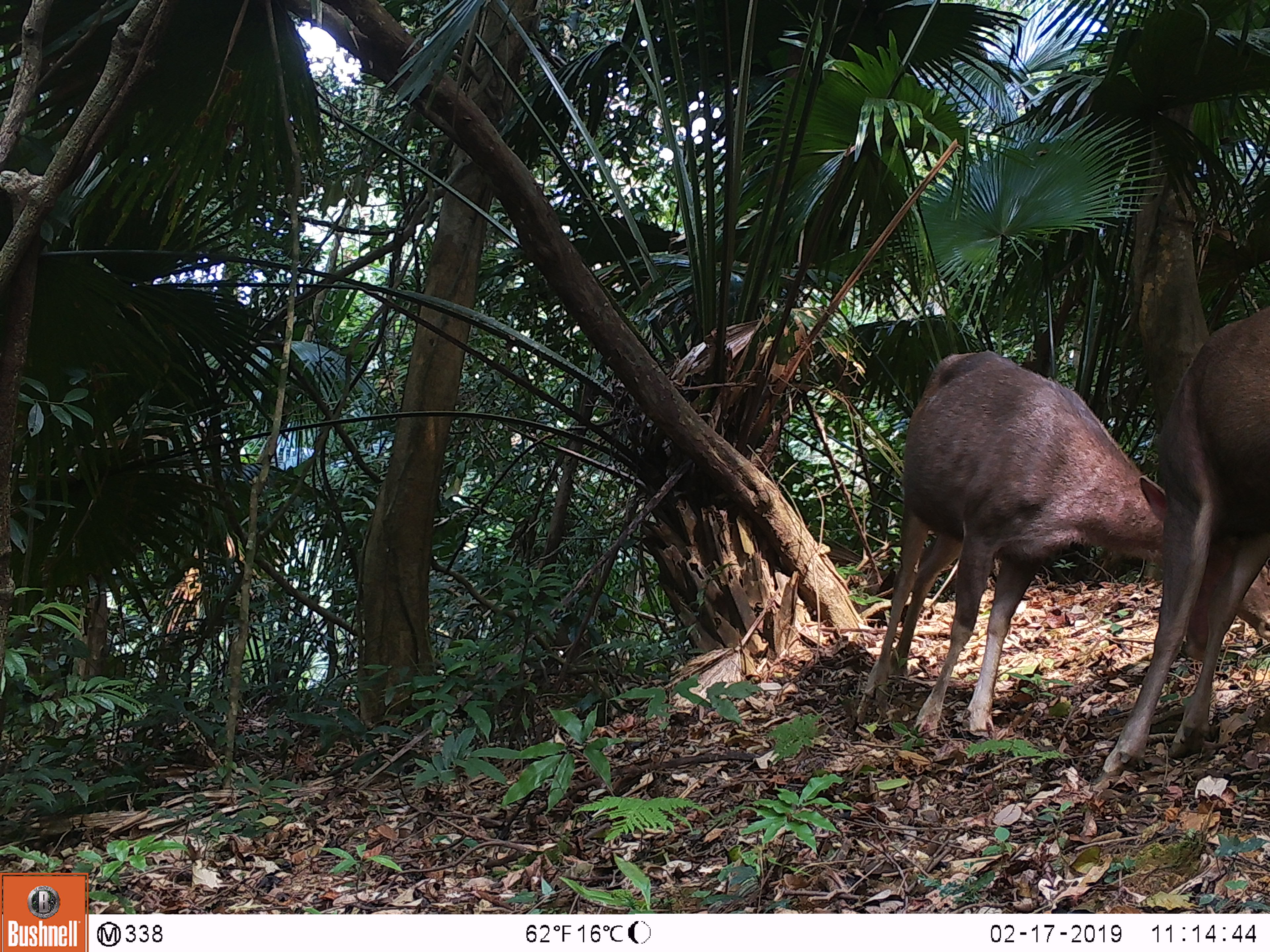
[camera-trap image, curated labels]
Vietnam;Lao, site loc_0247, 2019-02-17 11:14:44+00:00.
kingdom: Animalia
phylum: Chordata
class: Mammalia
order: Artiodactyla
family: Cervidae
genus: Rusa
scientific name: Rusa unicolor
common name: sambar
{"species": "sambar (Rusa unicolor)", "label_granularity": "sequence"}